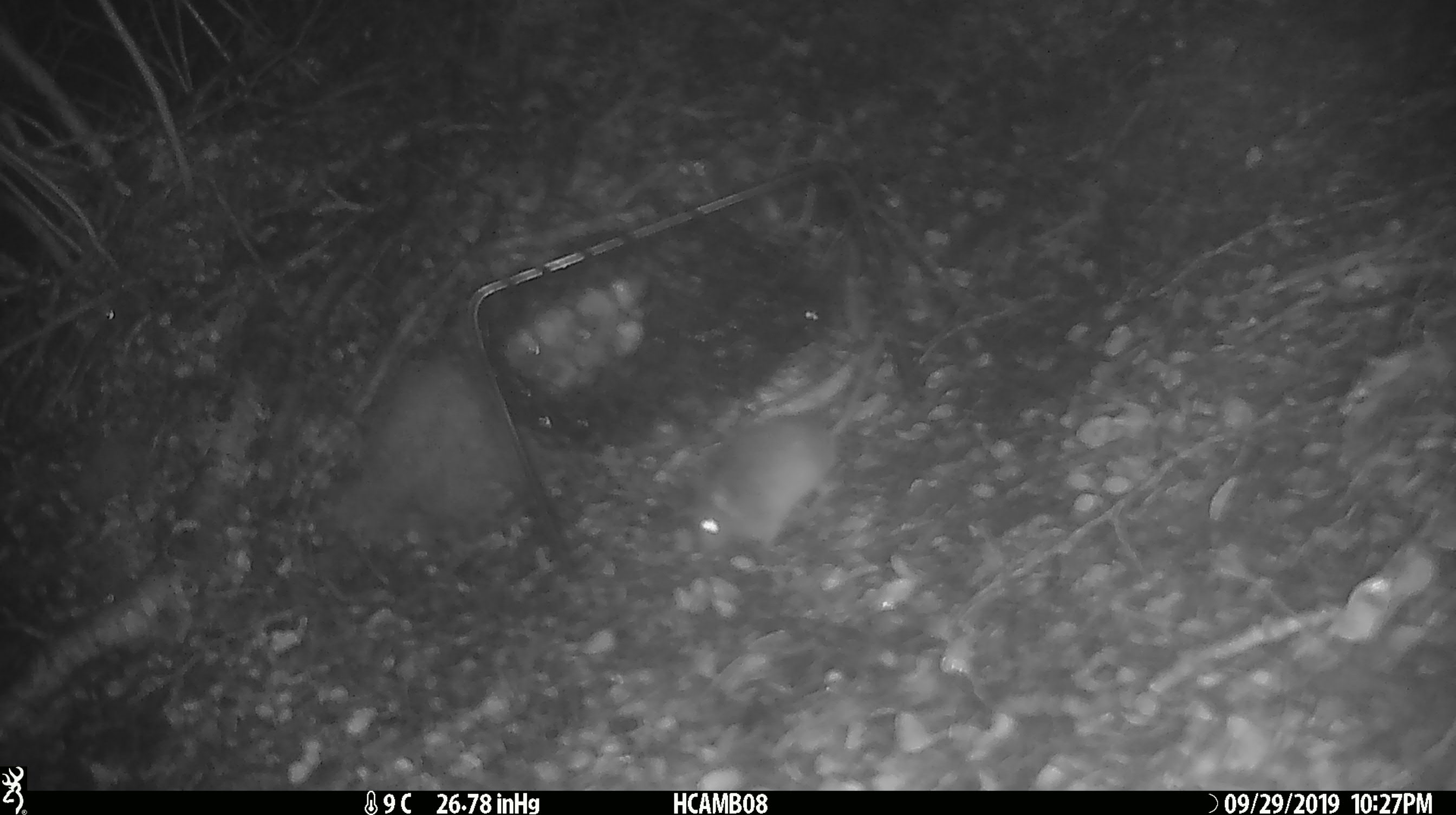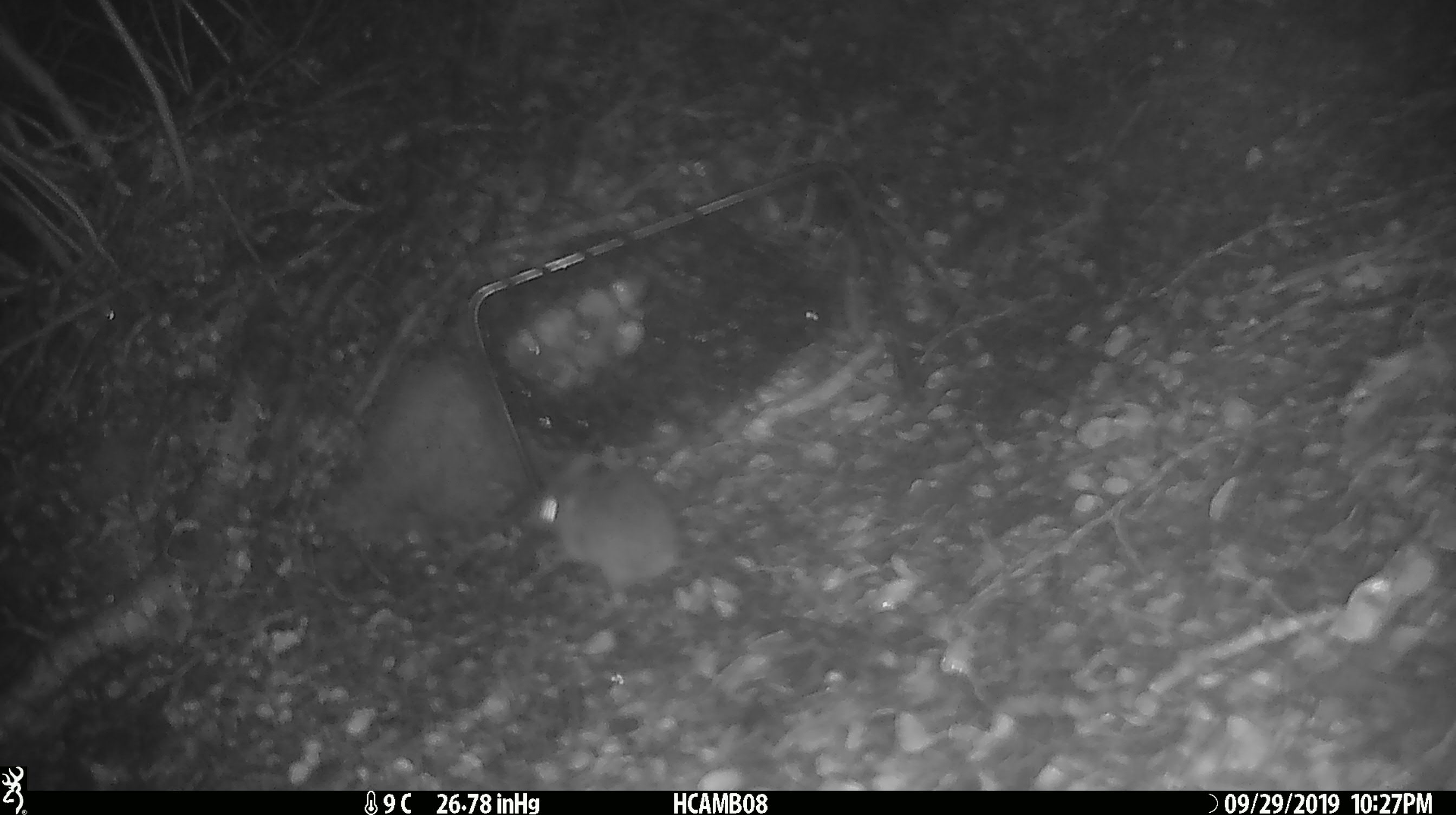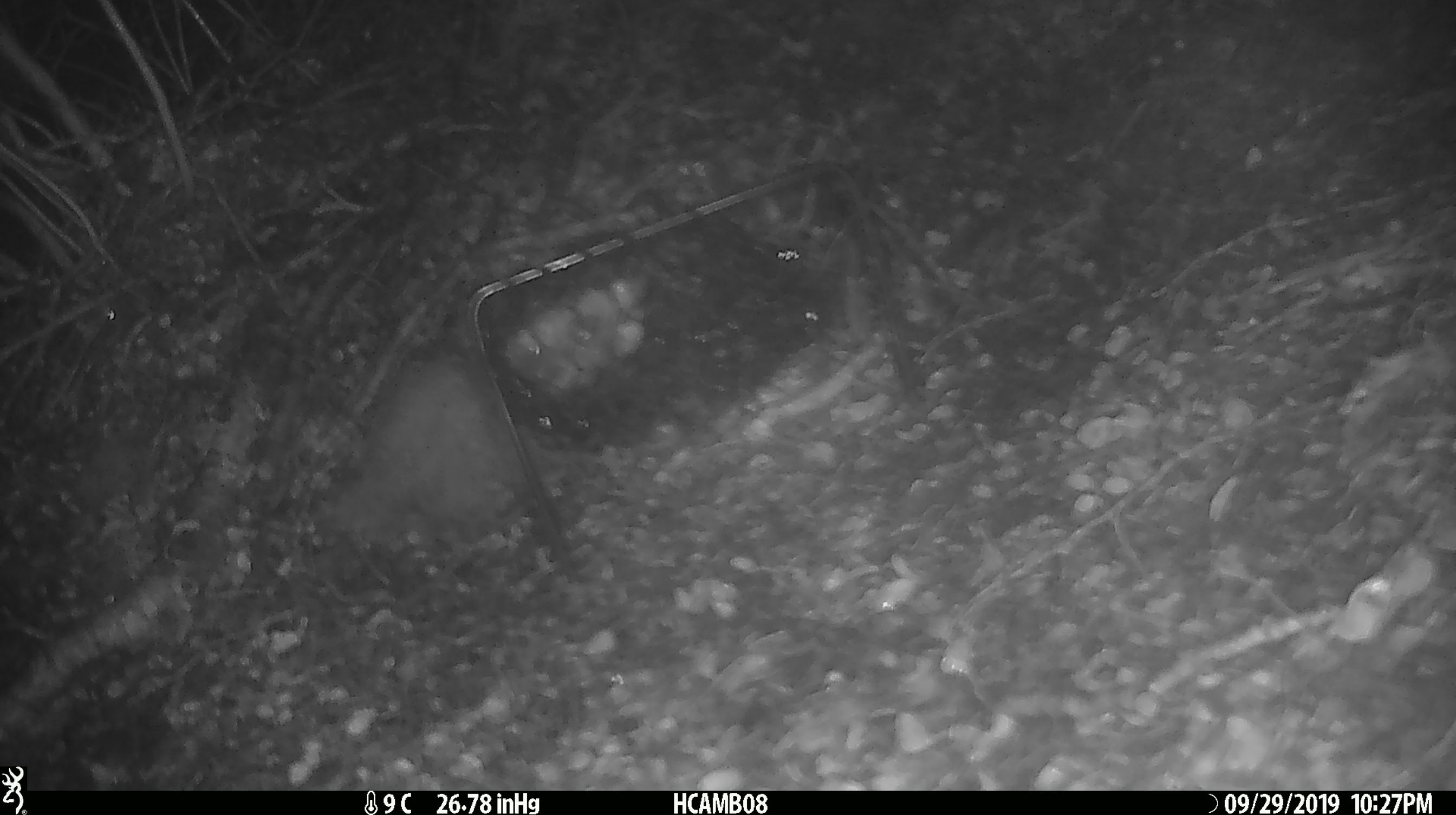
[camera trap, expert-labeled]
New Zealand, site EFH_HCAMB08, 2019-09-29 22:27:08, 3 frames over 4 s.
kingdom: Animalia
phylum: Chordata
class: Mammalia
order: Rodentia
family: Muridae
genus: Mus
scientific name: Mus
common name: mouse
Mouse (Mus).